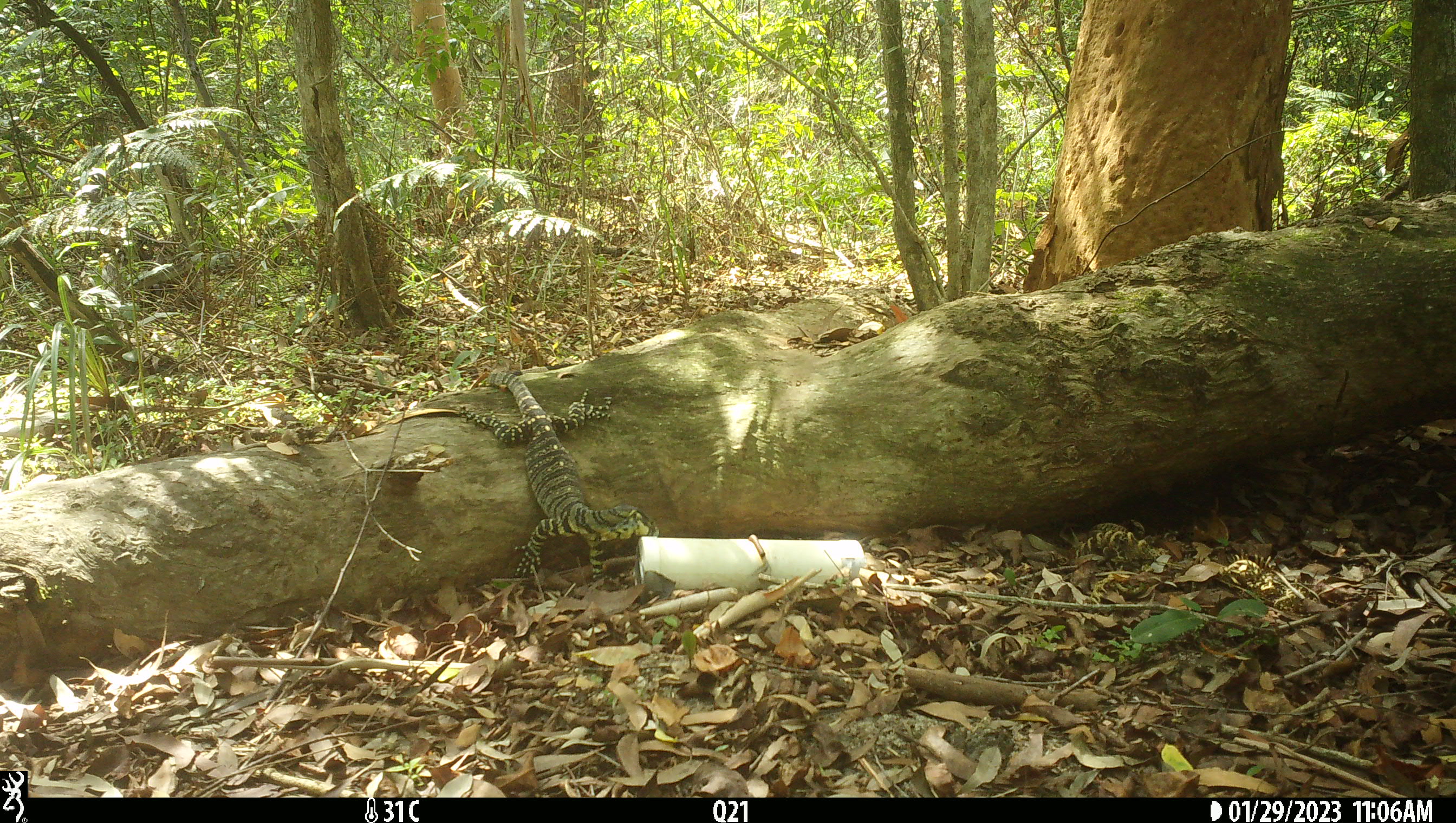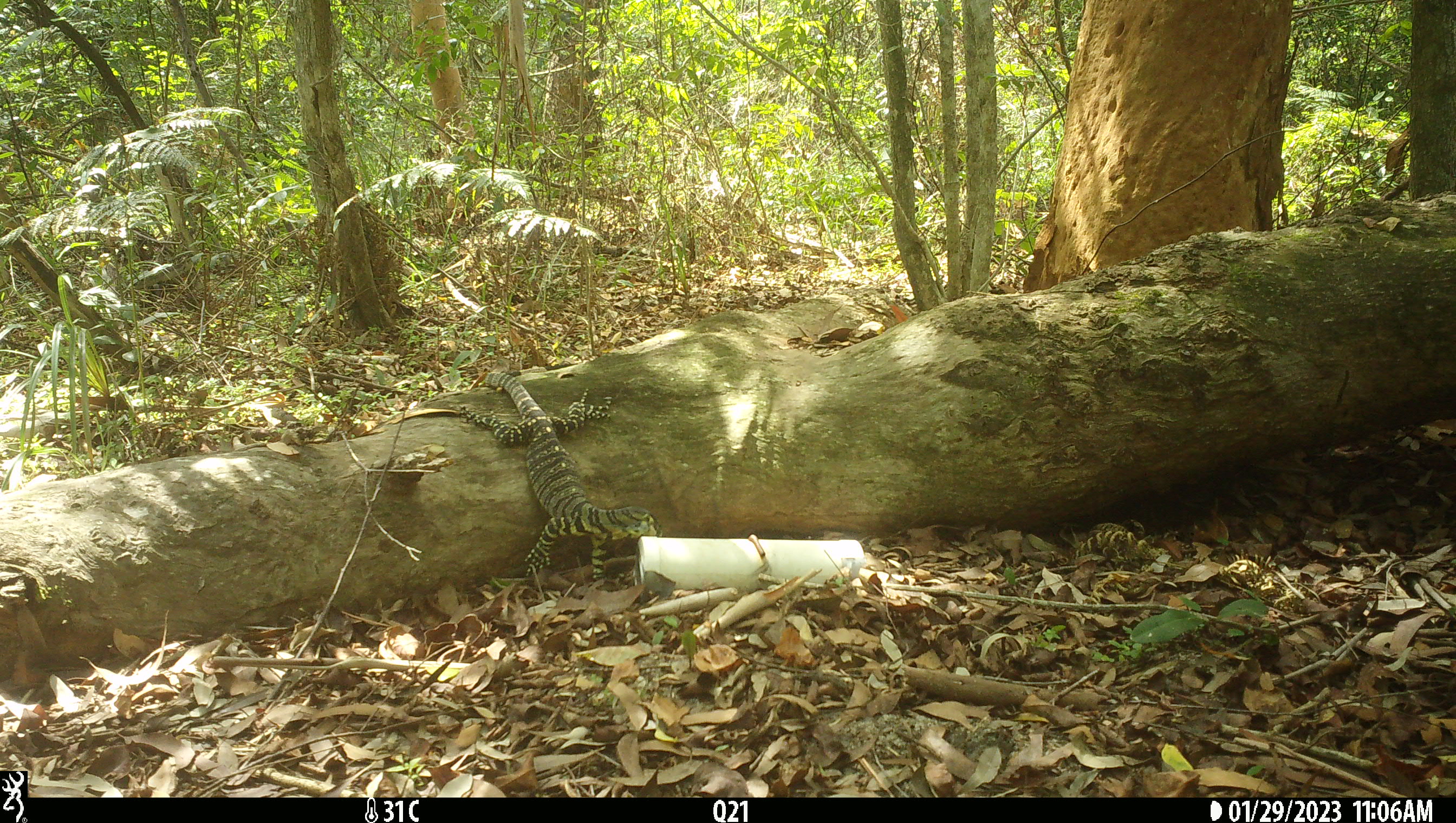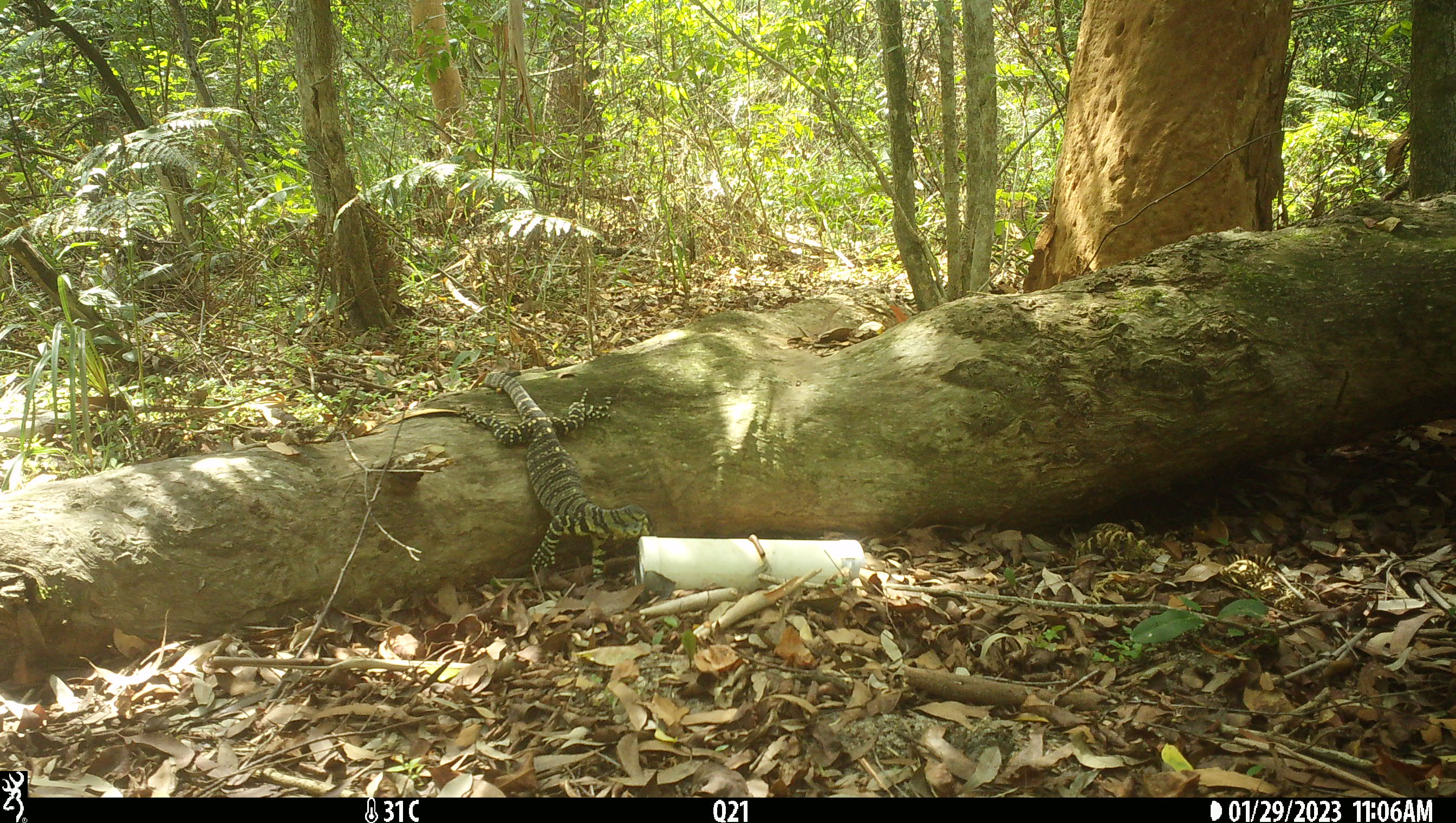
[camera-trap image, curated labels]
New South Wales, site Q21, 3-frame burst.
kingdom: Animalia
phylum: Chordata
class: Reptilia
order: Squamata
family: Varanidae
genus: Varanus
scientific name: Varanus varius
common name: lace monitor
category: goanna